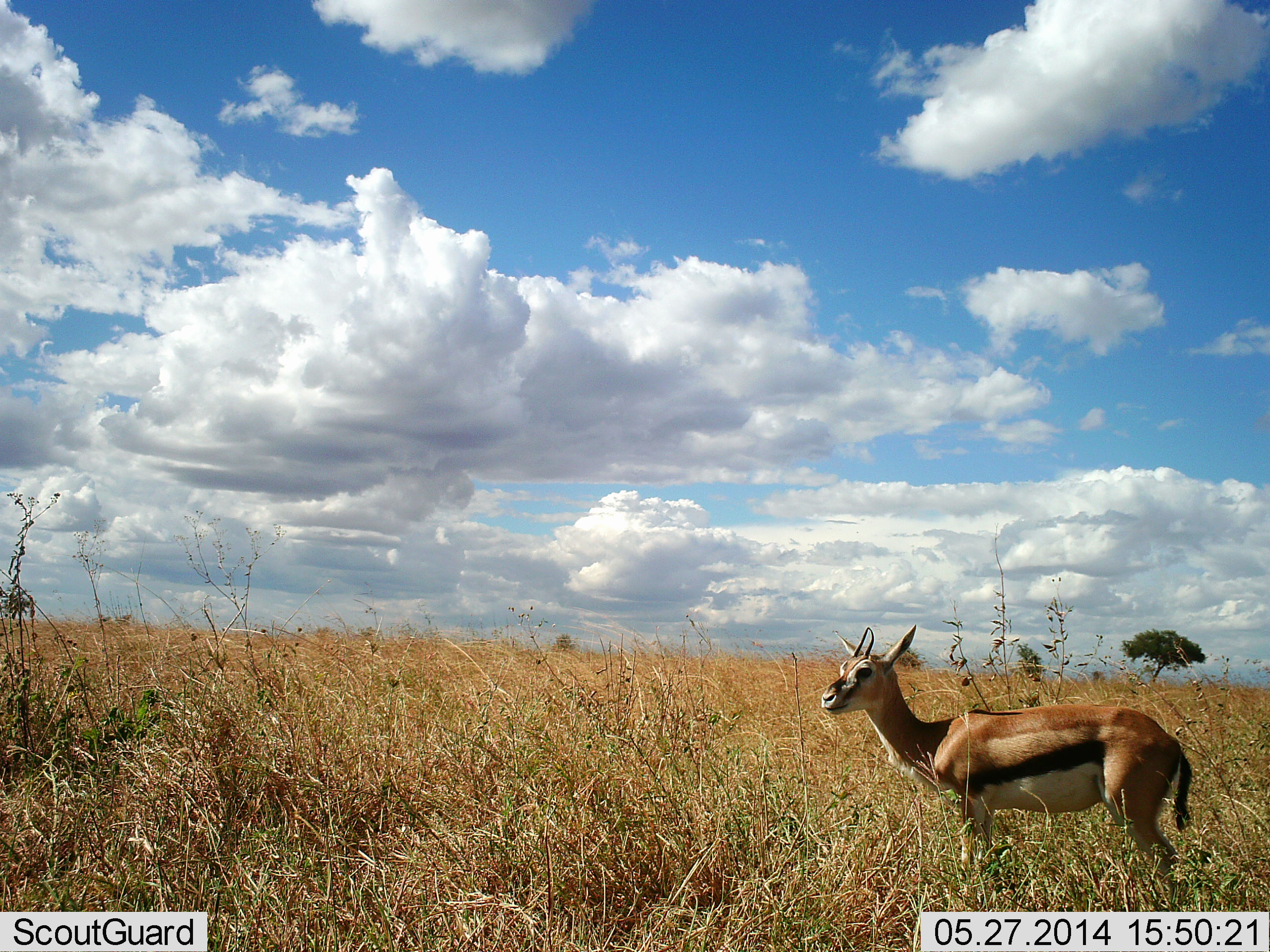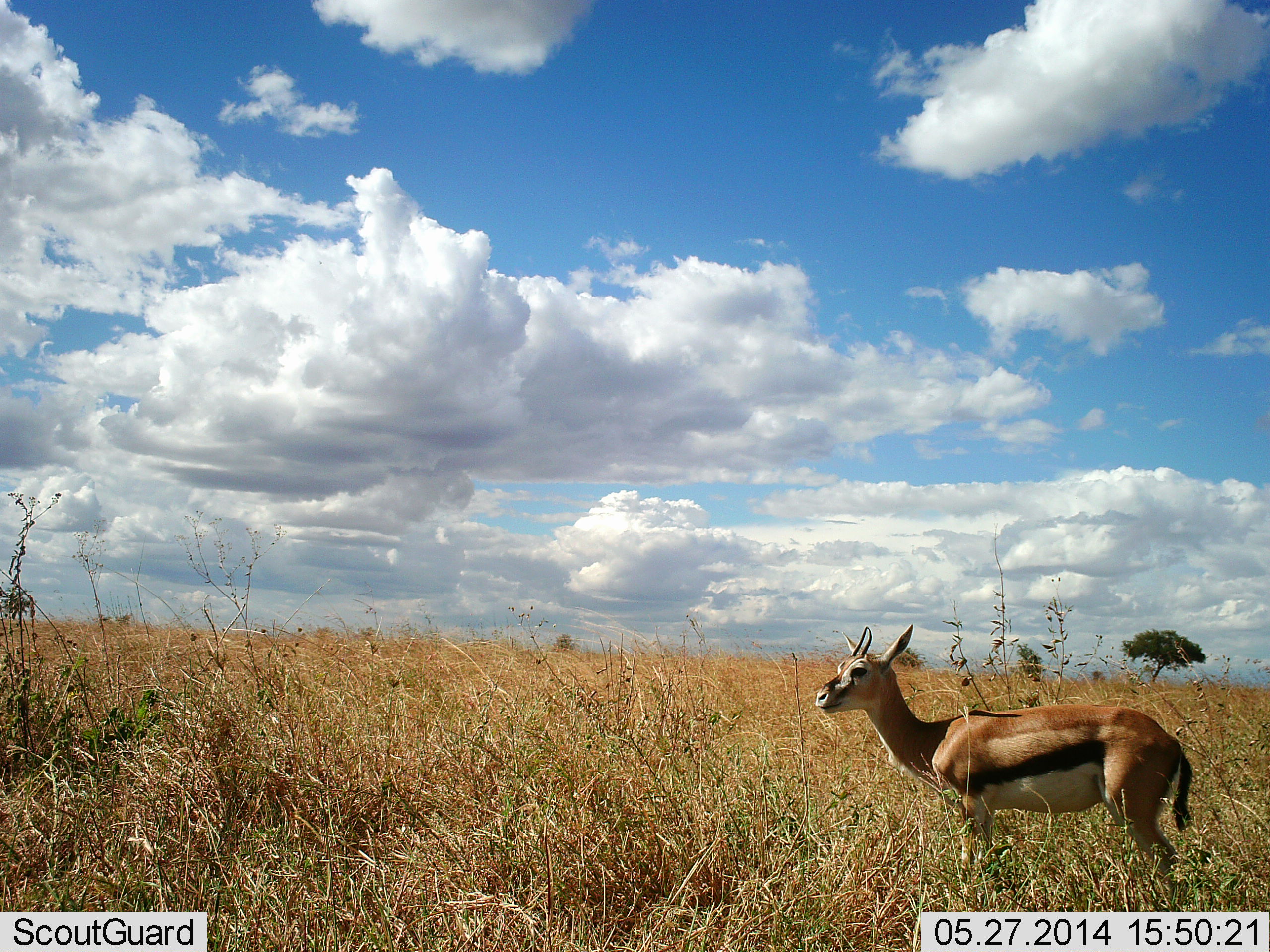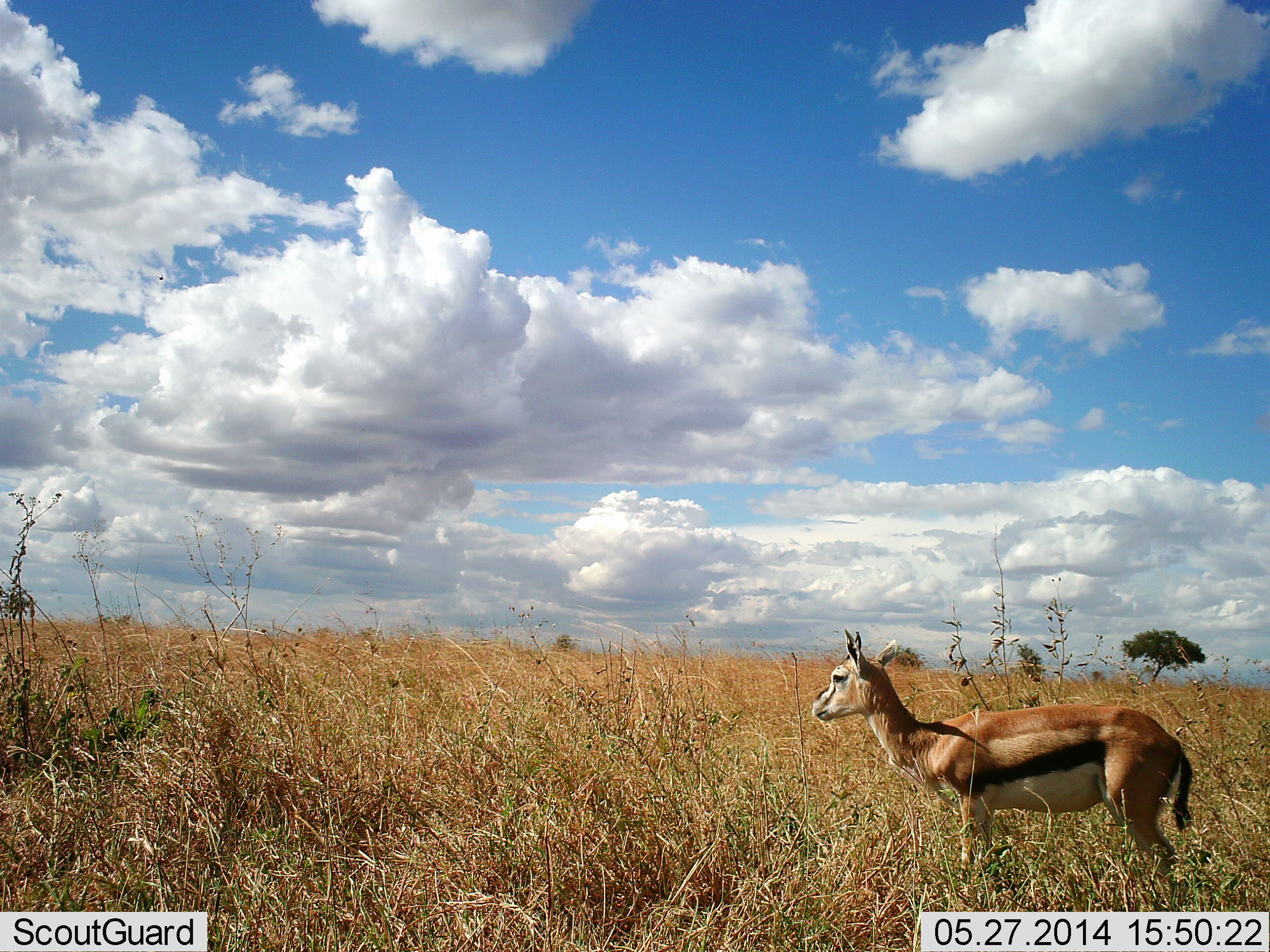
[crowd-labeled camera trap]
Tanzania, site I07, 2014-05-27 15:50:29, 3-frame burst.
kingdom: Animalia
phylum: Chordata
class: Mammalia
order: Artiodactyla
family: Bovidae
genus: Eudorcas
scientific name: Eudorcas thomsonii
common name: thomson's gazelle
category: gazellethomsons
Gazellethomsons (thomson's gazelle) (Eudorcas thomsonii), count 1. Behavior (volunteer vote fractions): standing 100%, resting 0%, moving 0%, interacting 0%. Young present (vote fraction): 0%. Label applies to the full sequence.